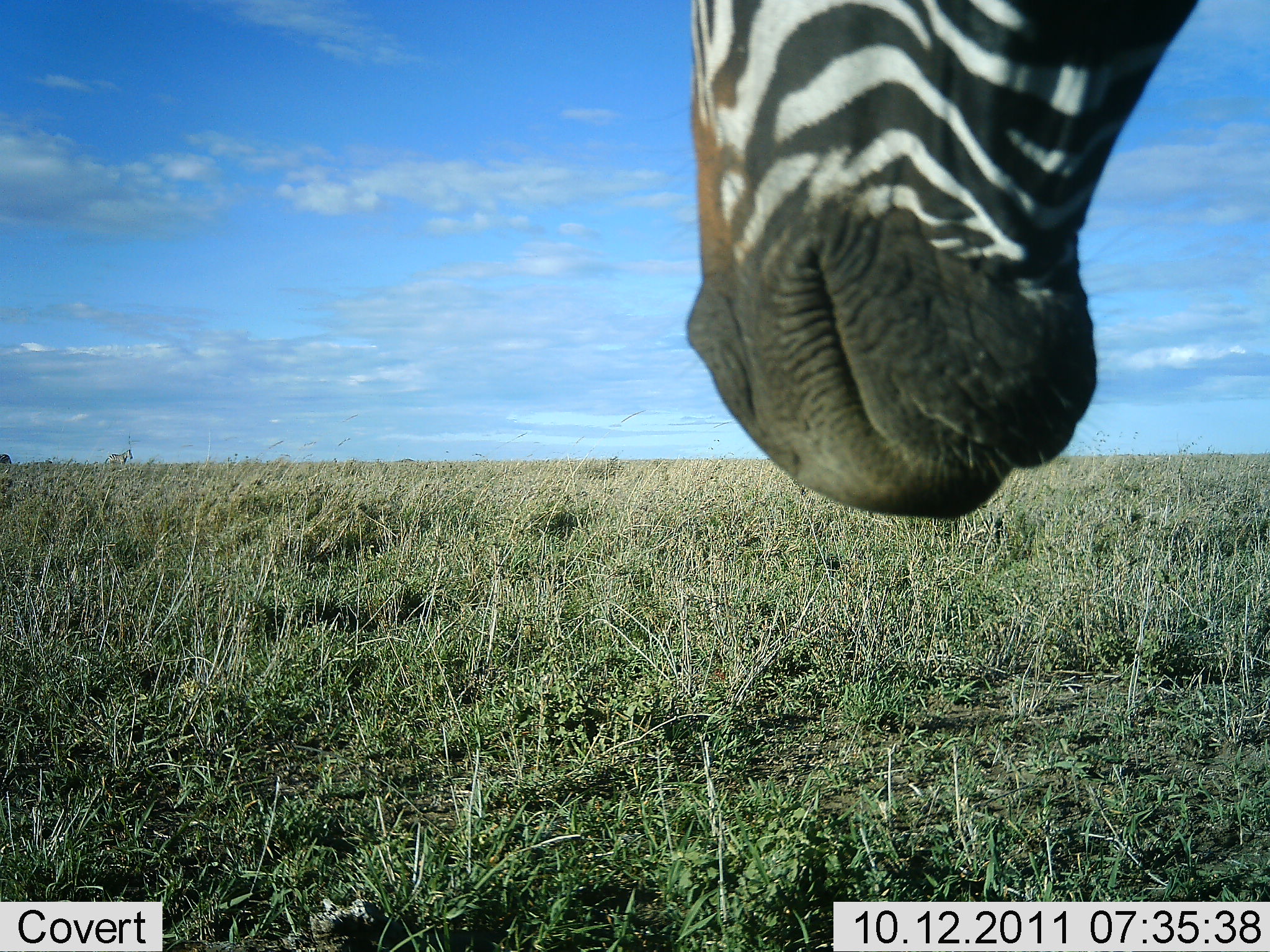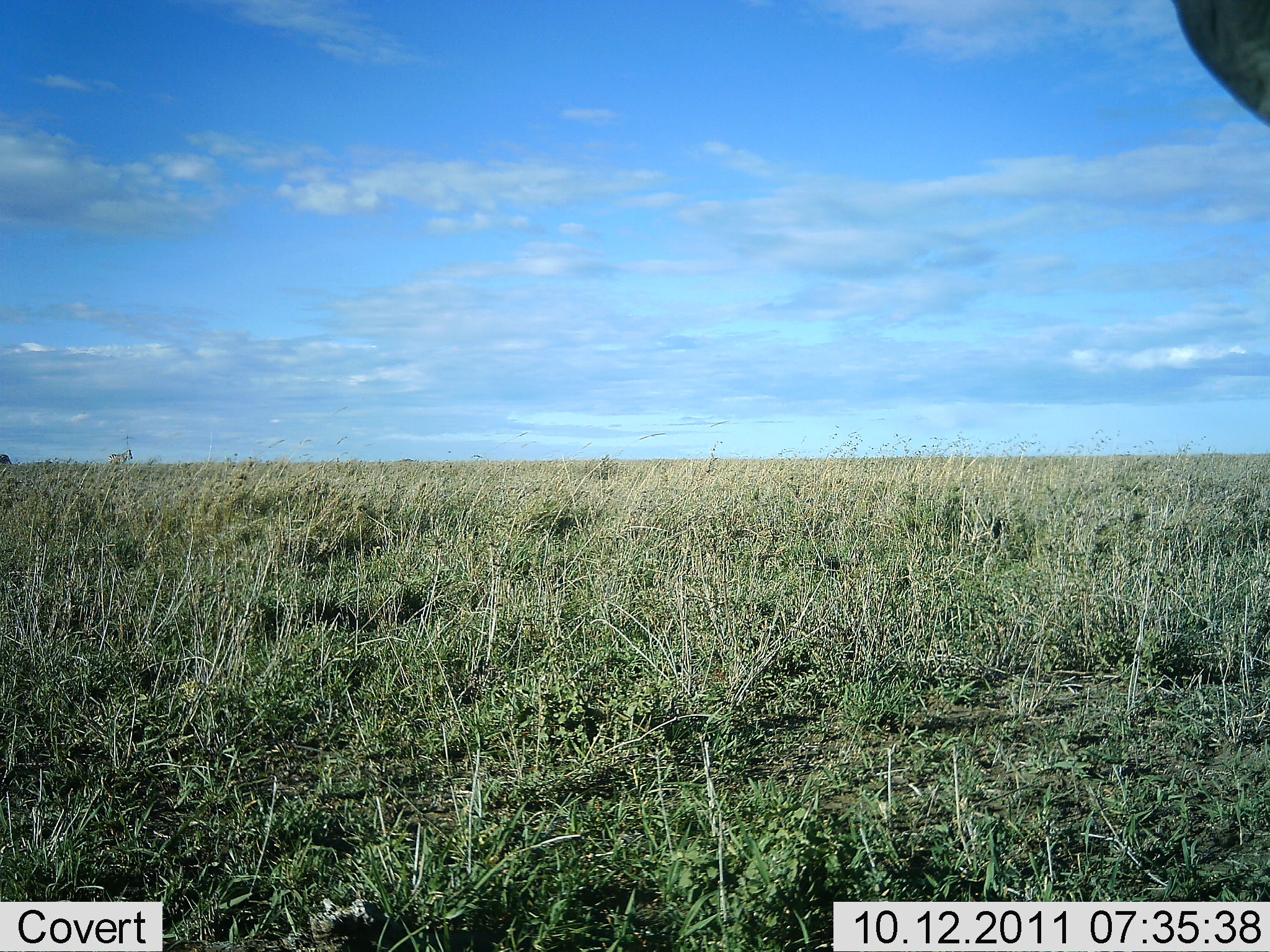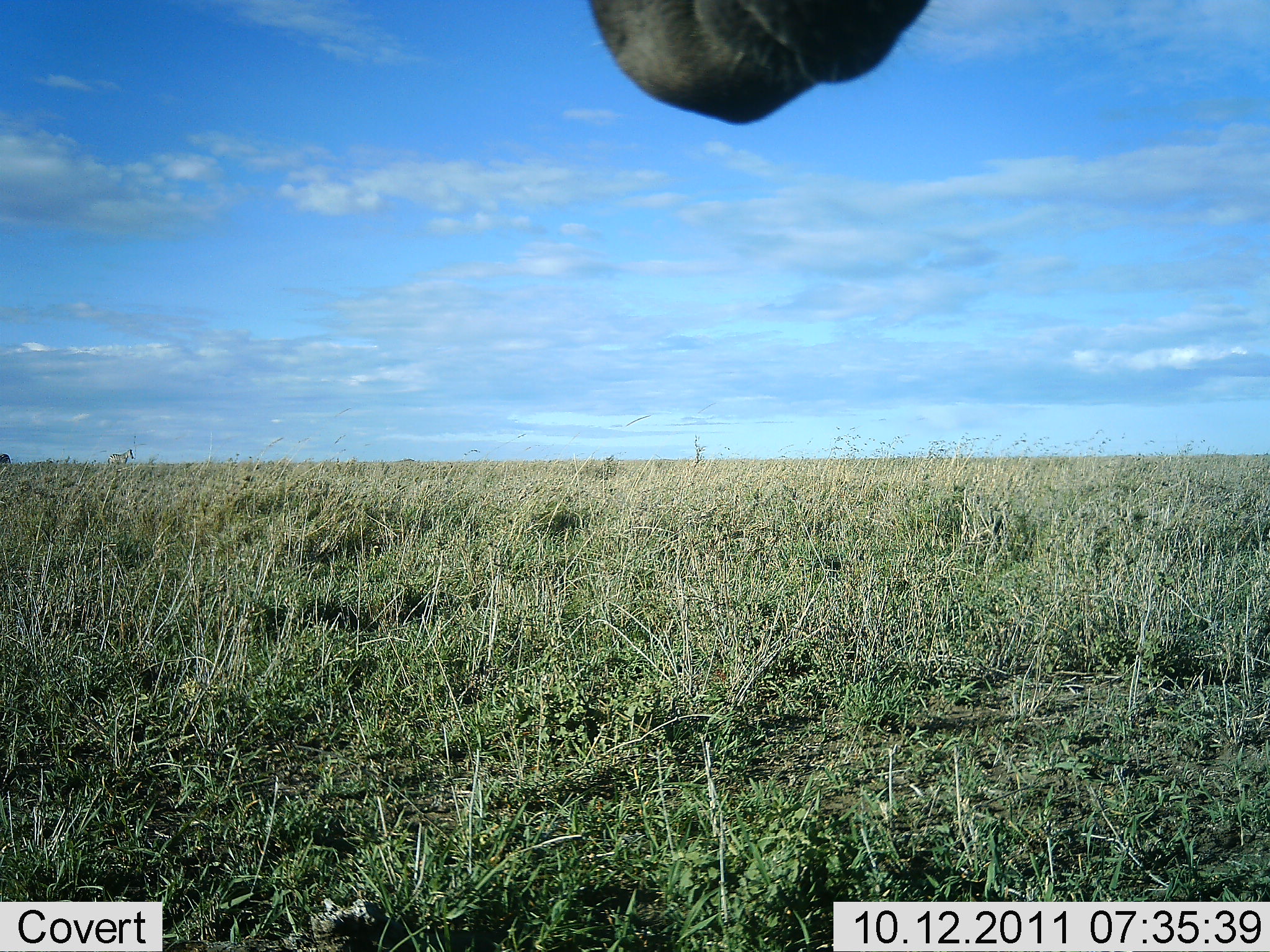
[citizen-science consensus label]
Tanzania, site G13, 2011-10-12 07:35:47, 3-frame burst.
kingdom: Animalia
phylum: Chordata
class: Mammalia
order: Perissodactyla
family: Equidae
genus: Equus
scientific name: Equus quagga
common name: plains zebra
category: zebra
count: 1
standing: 77%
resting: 0%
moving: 15%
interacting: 0%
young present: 0%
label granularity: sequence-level